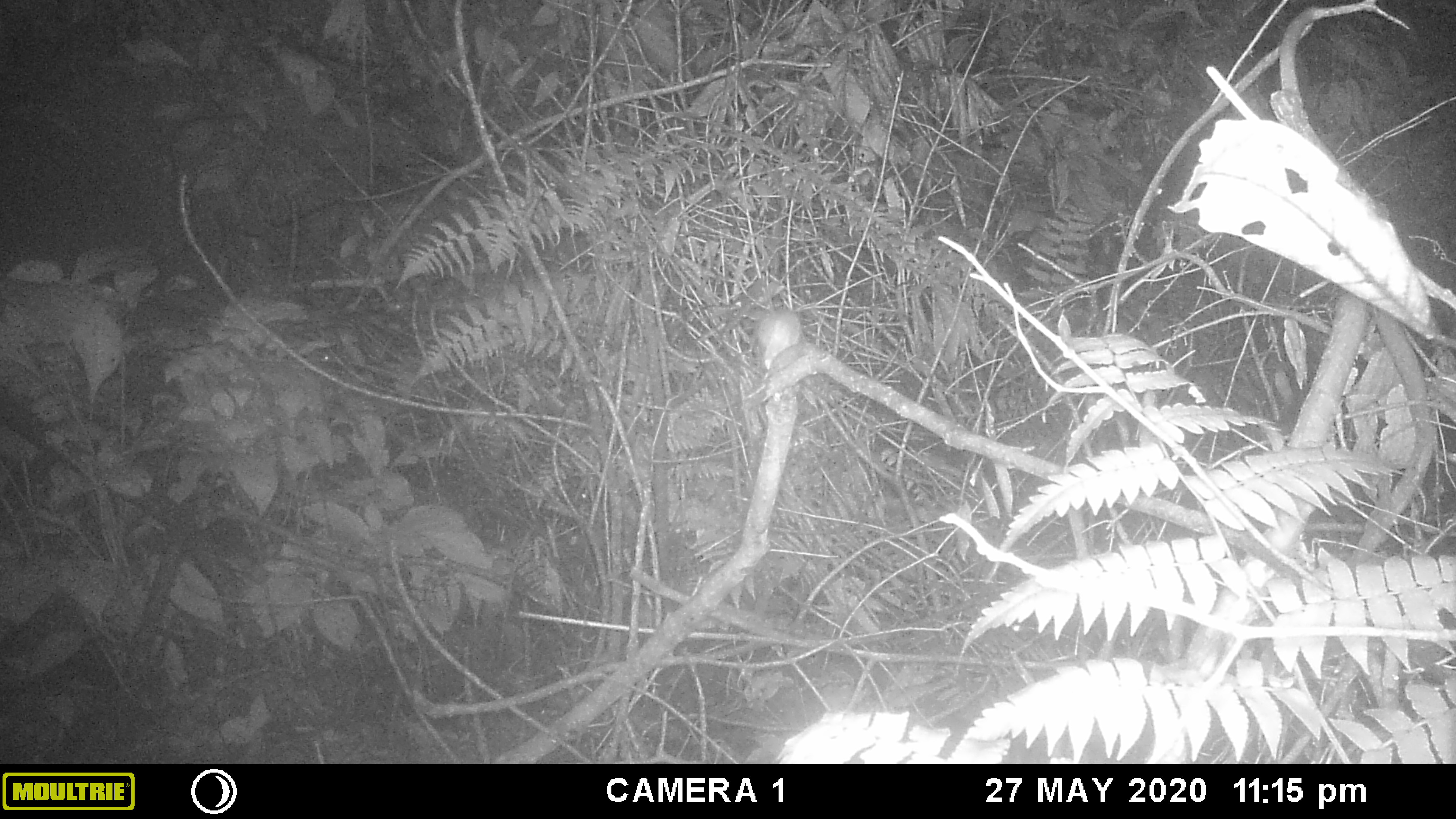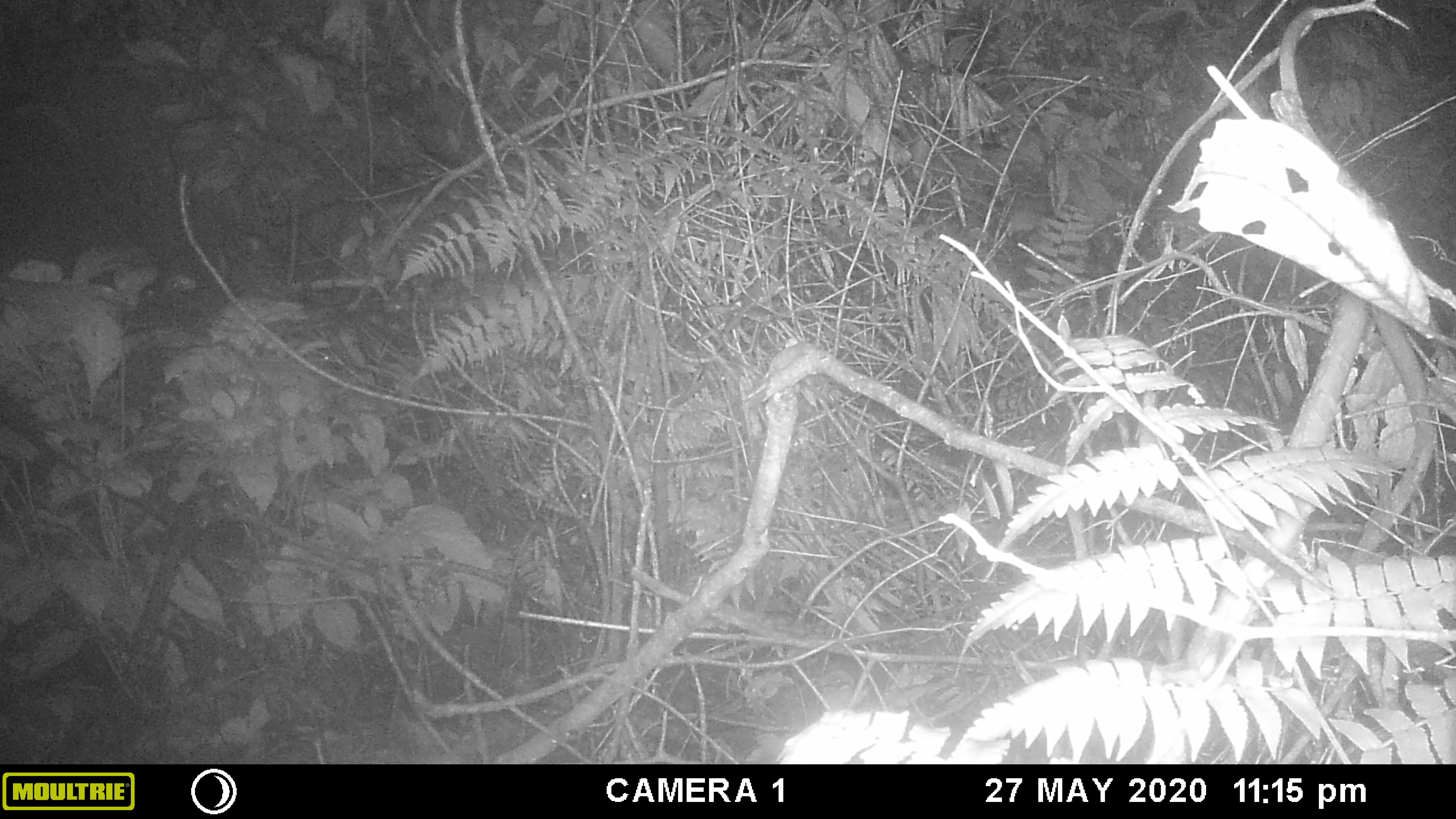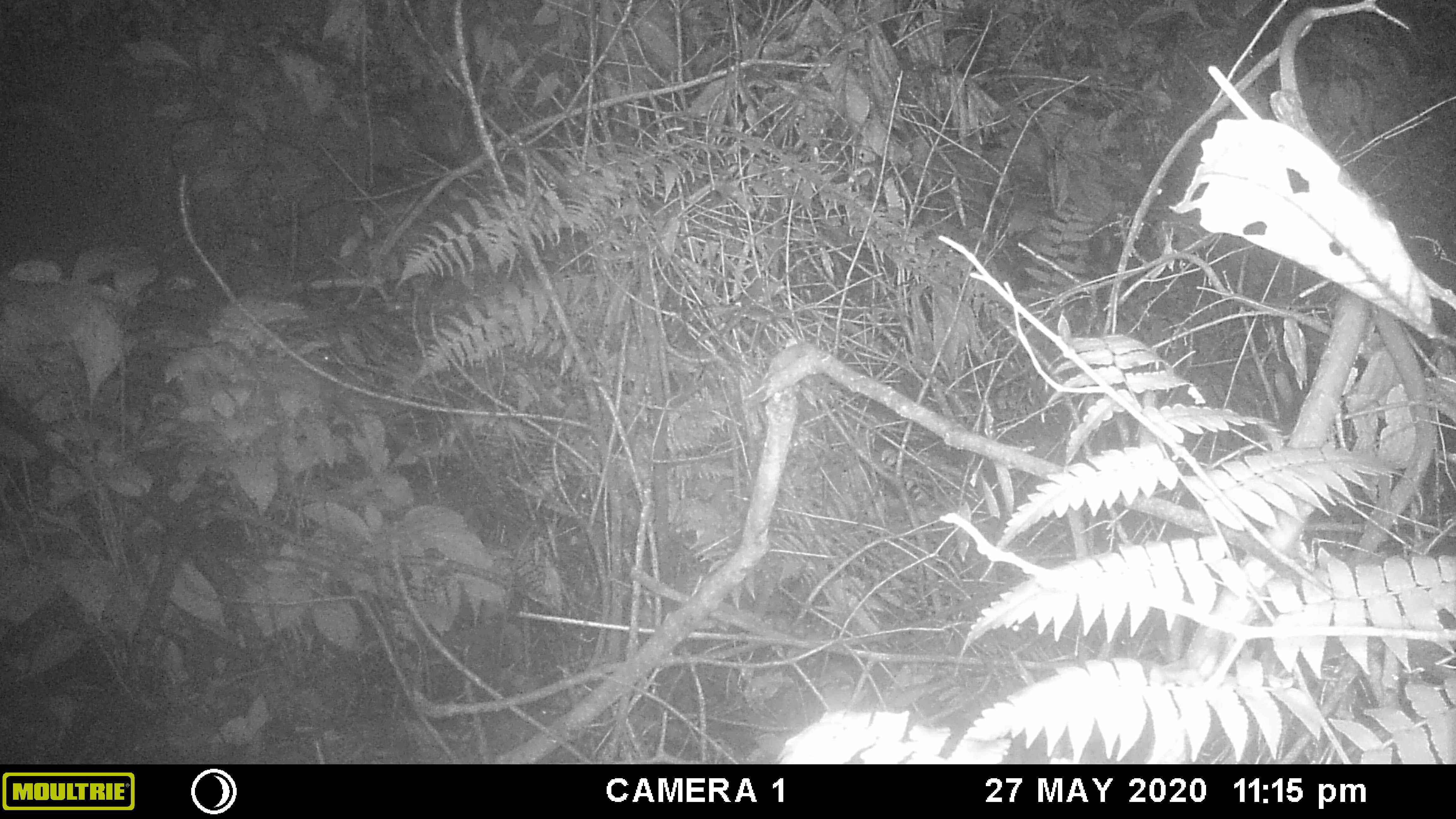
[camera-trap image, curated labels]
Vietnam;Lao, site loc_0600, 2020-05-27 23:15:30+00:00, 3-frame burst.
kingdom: Animalia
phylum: Chordata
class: Mammalia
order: Rodentia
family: Muridae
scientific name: Muridae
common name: old-world mice and rats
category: unidentified murid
Unidentified murid (old-world mice and rats) (Muridae). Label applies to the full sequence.